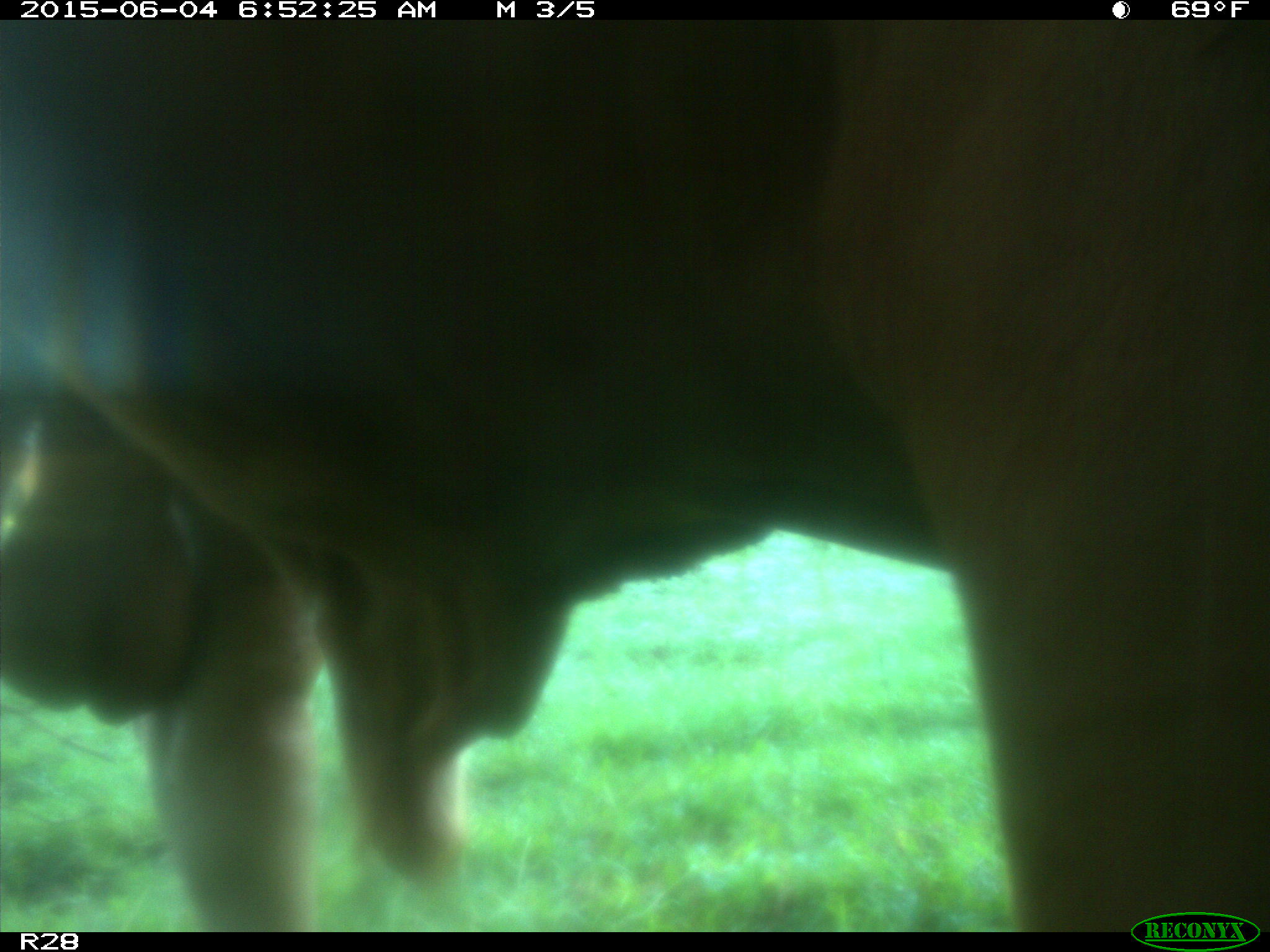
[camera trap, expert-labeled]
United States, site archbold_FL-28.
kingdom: Animalia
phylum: Chordata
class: Mammalia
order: Artiodactyla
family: Bovidae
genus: Bos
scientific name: Bos taurus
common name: domestic cow